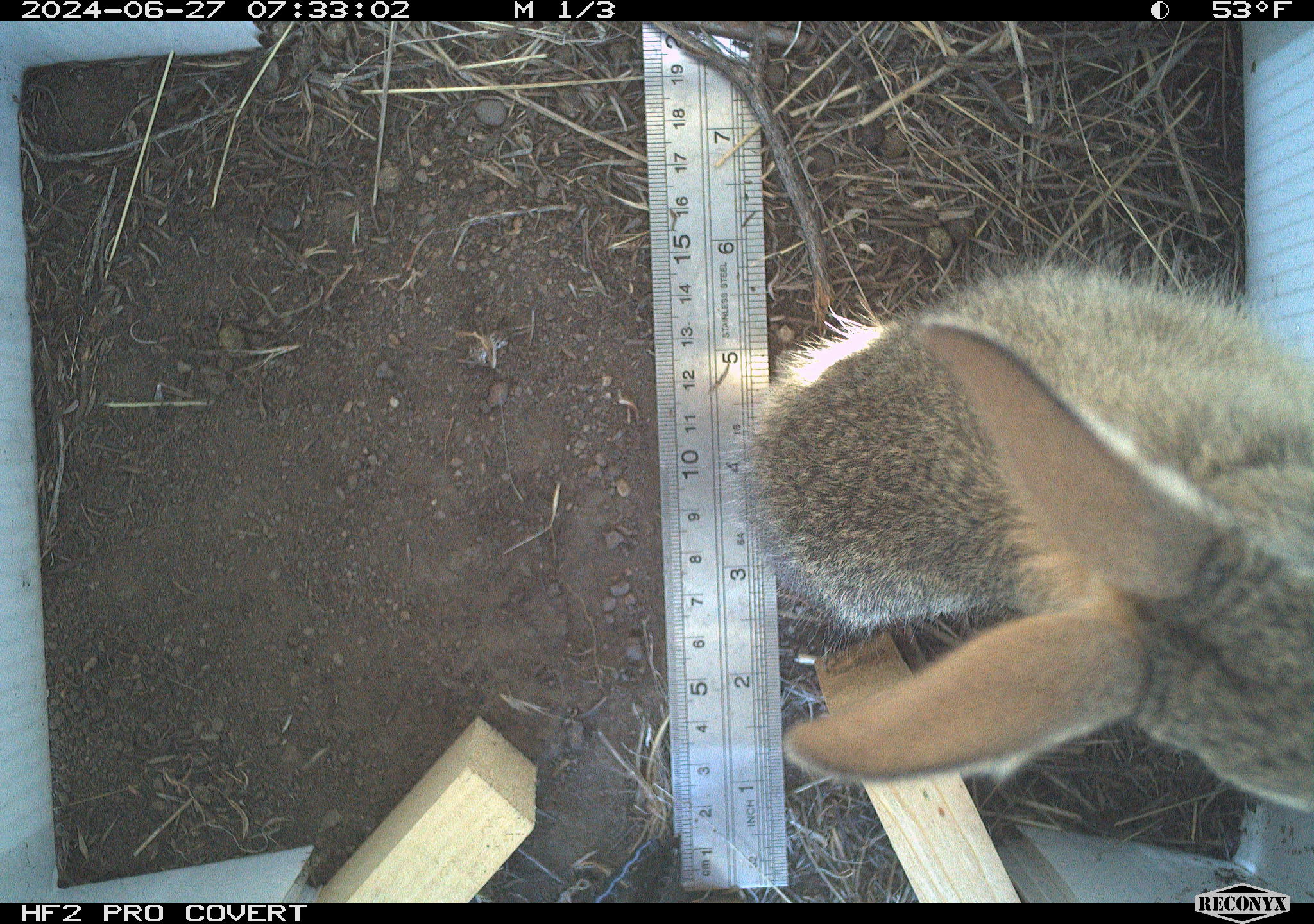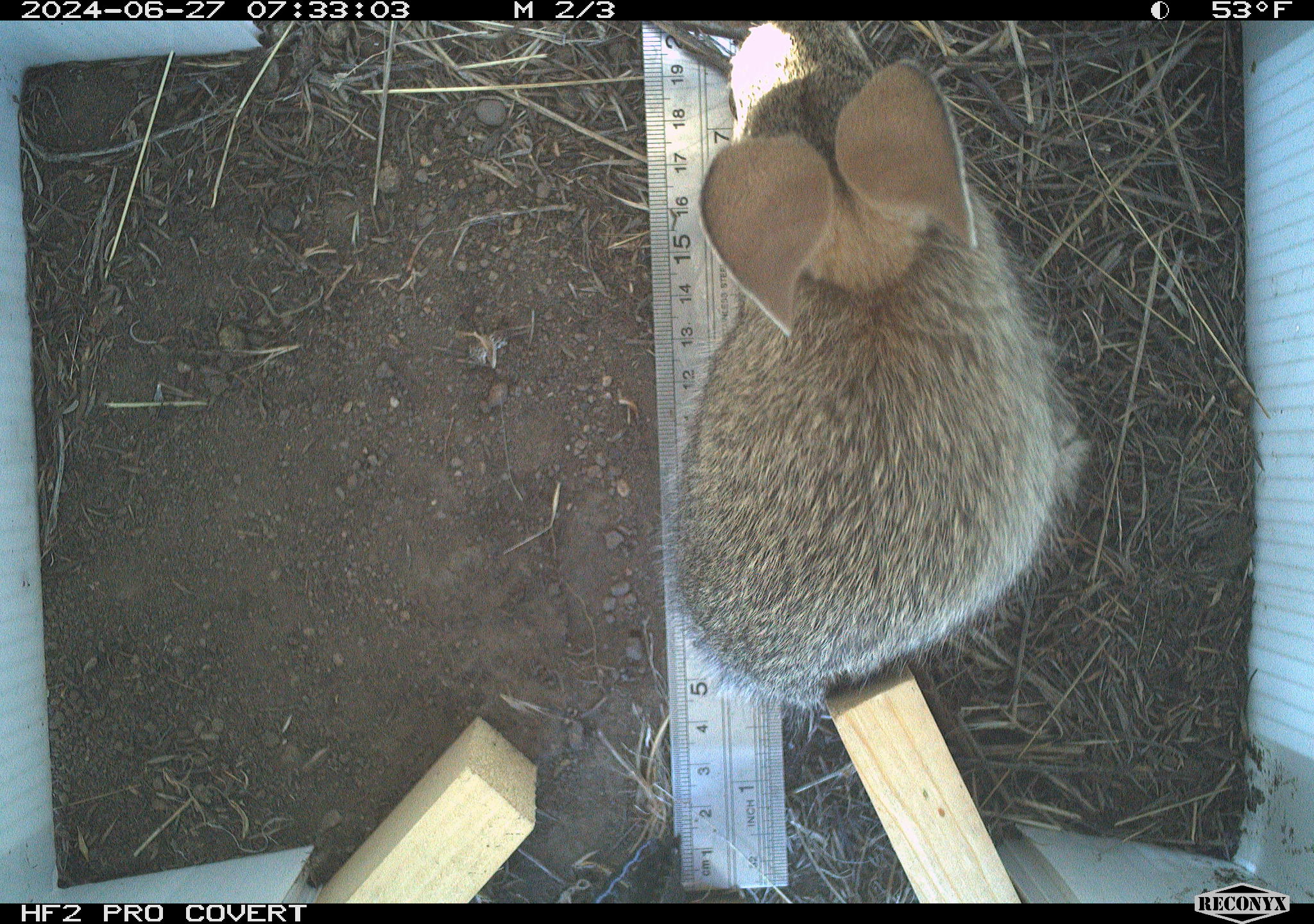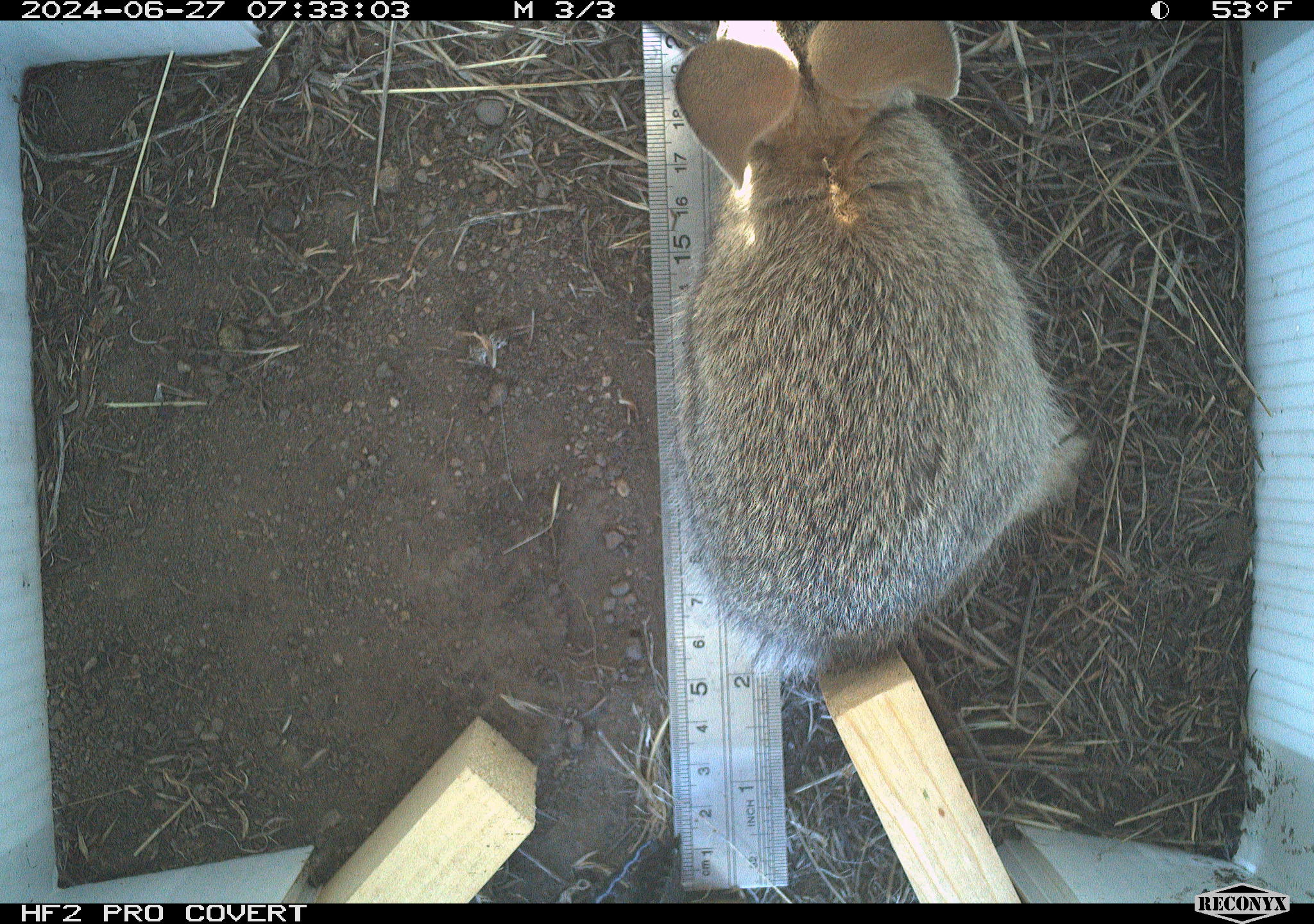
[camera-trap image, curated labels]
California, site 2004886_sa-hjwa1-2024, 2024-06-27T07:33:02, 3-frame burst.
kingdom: Animalia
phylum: Chordata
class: Mammalia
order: Lagomorpha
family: Leporidae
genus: Sylvilagus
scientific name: Sylvilagus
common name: cottontail rabbits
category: sylvilagus species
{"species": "sylvilagus species (cottontail rabbits) (Sylvilagus)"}